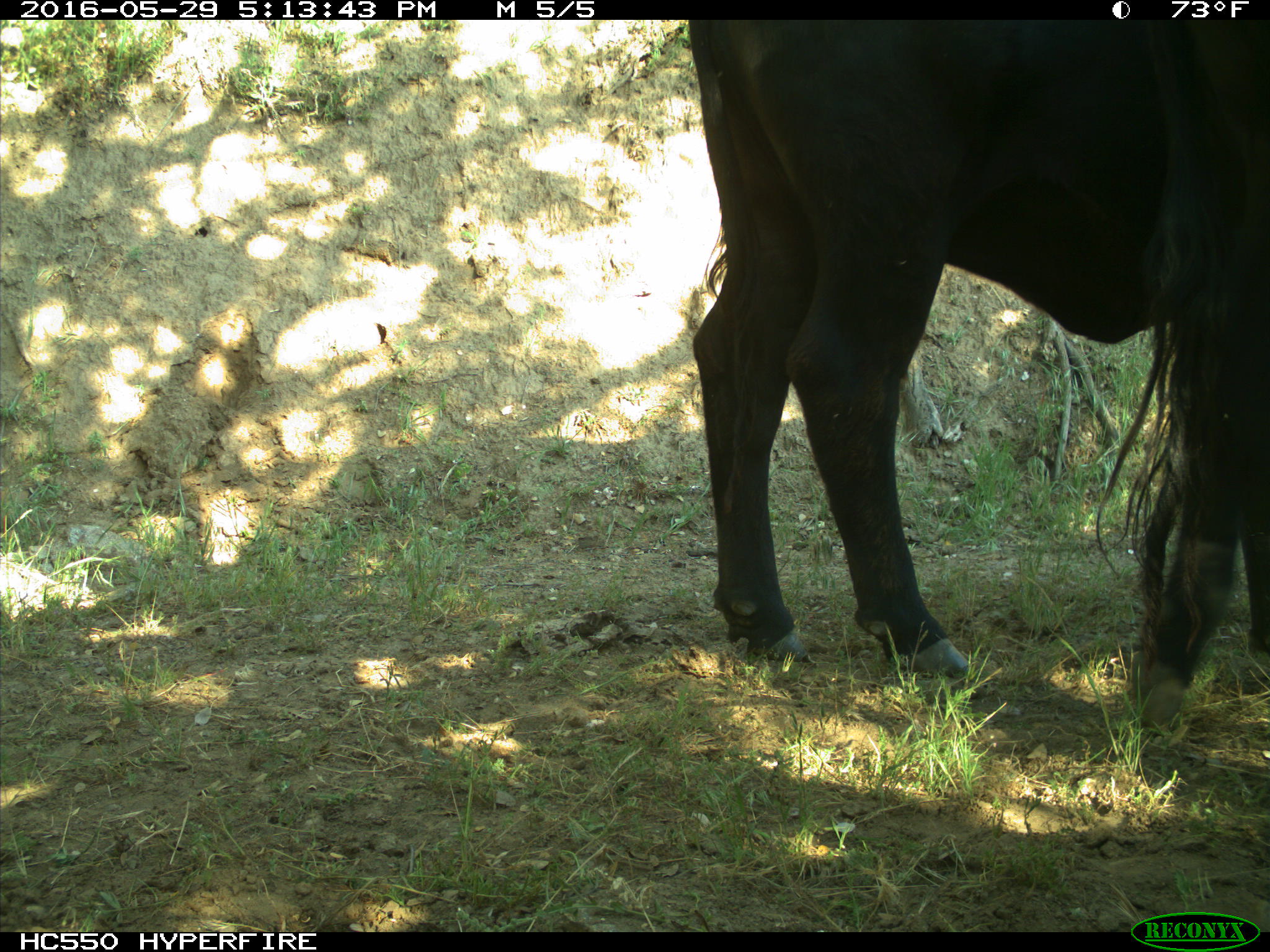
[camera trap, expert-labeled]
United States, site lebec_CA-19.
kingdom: Animalia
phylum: Chordata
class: Mammalia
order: Artiodactyla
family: Bovidae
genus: Bos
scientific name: Bos taurus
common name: domestic cow